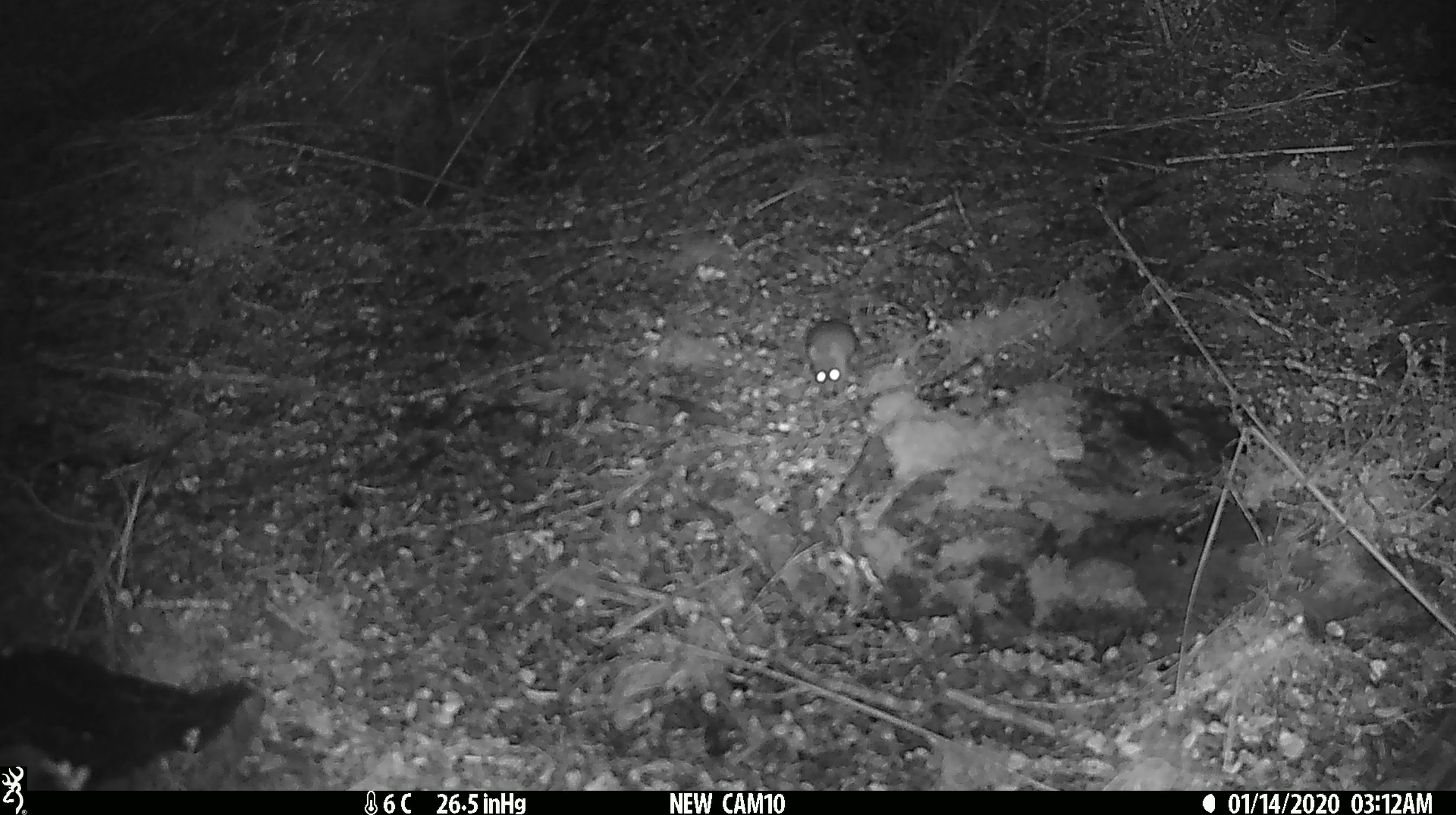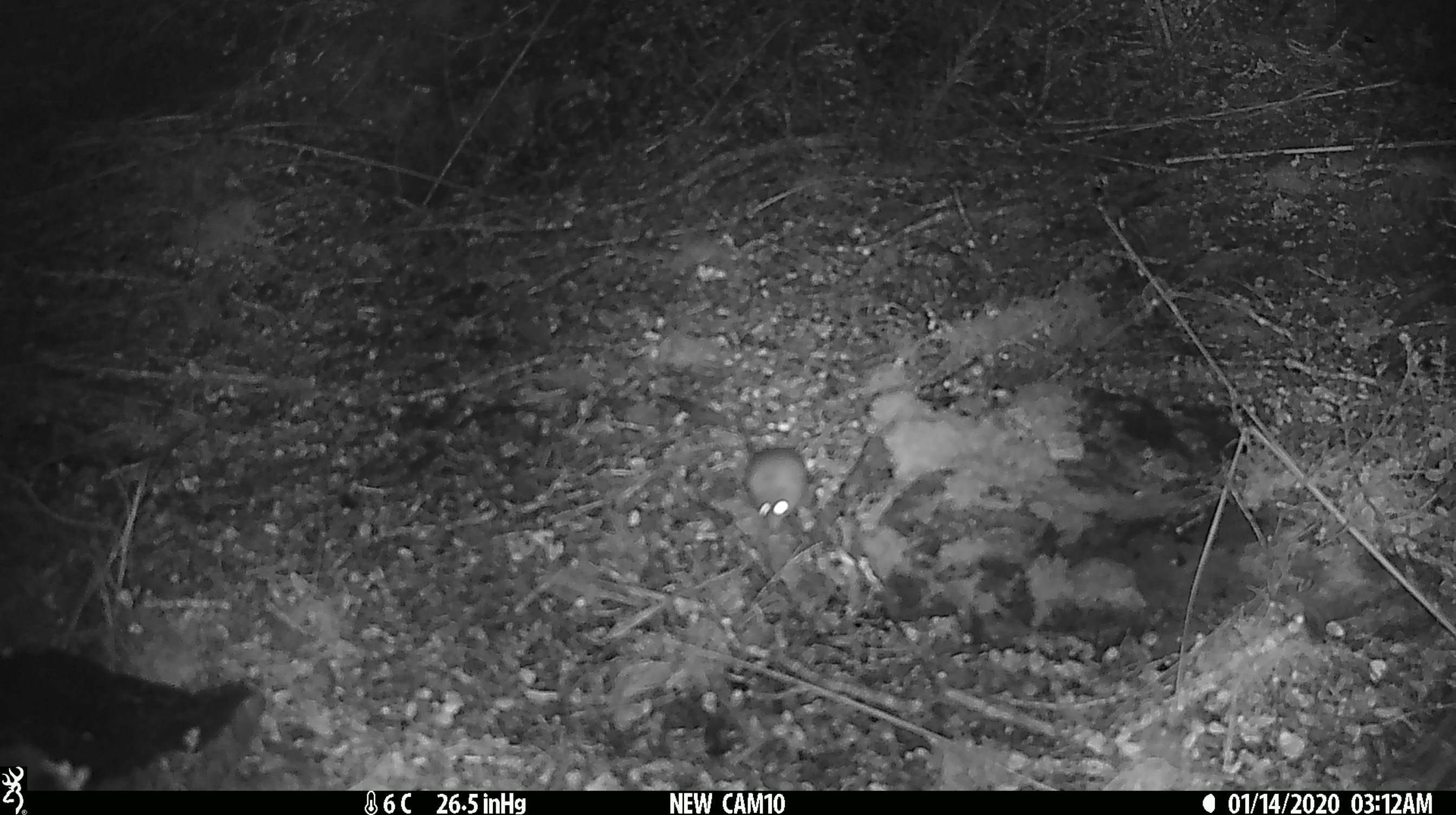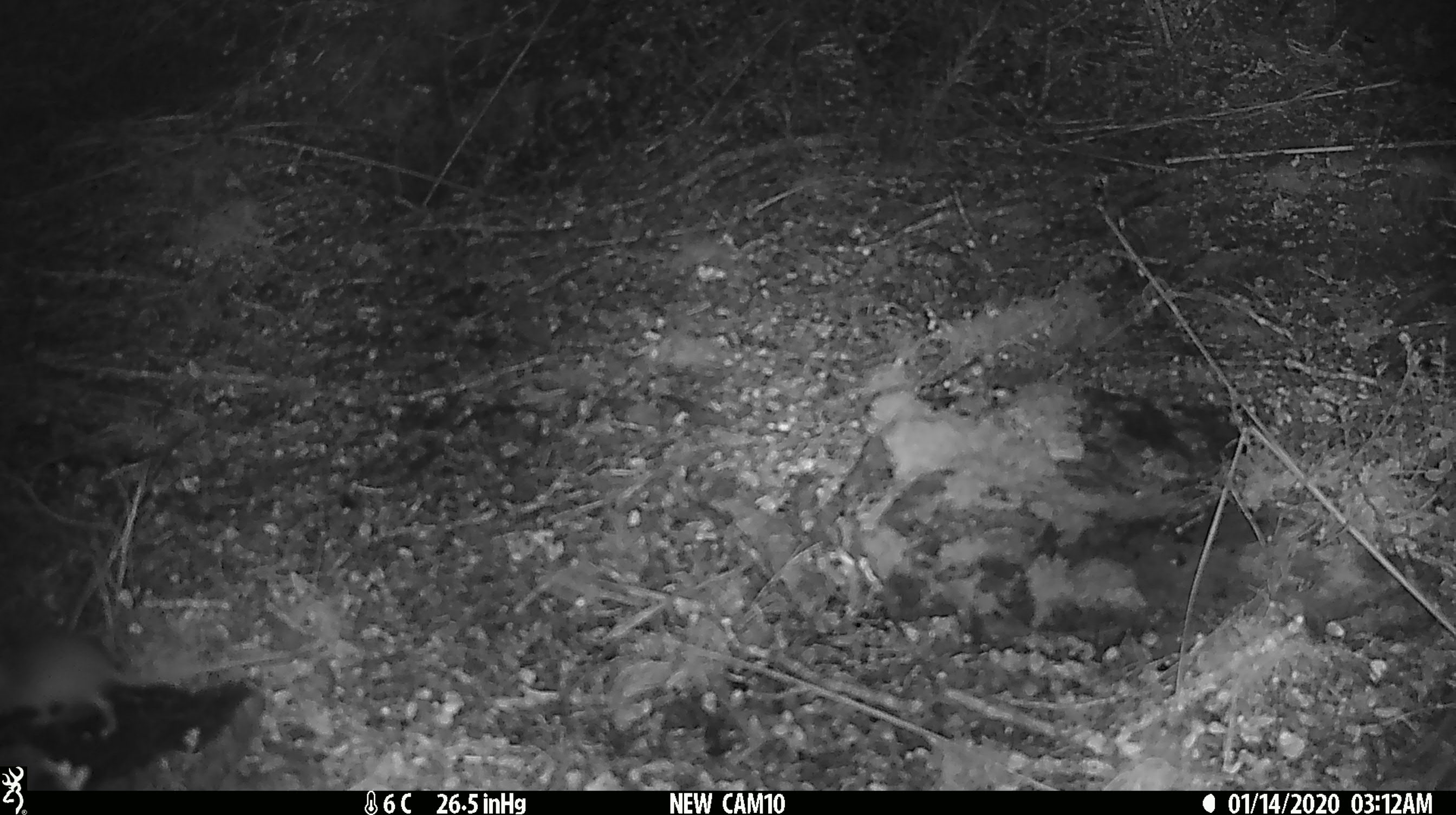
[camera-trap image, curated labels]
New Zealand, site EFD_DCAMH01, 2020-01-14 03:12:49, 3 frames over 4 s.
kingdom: Animalia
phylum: Chordata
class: Mammalia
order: Rodentia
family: Muridae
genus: Mus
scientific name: Mus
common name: mouse